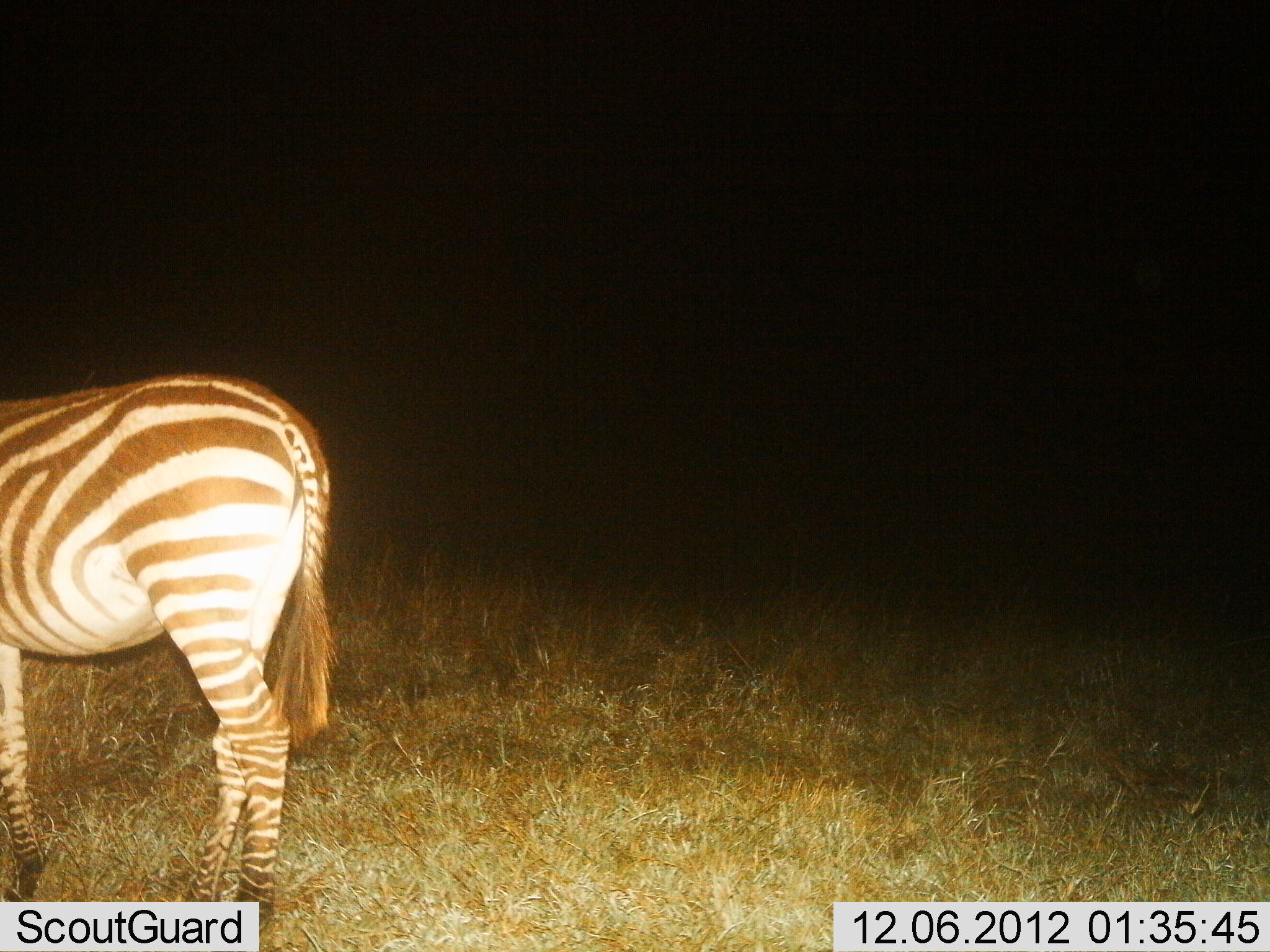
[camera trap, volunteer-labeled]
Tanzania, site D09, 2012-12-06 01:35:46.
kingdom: Animalia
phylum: Chordata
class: Mammalia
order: Perissodactyla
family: Equidae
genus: Equus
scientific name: Equus quagga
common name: plains zebra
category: zebra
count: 1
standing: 100%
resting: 0%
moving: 0%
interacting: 0%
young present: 0%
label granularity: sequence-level